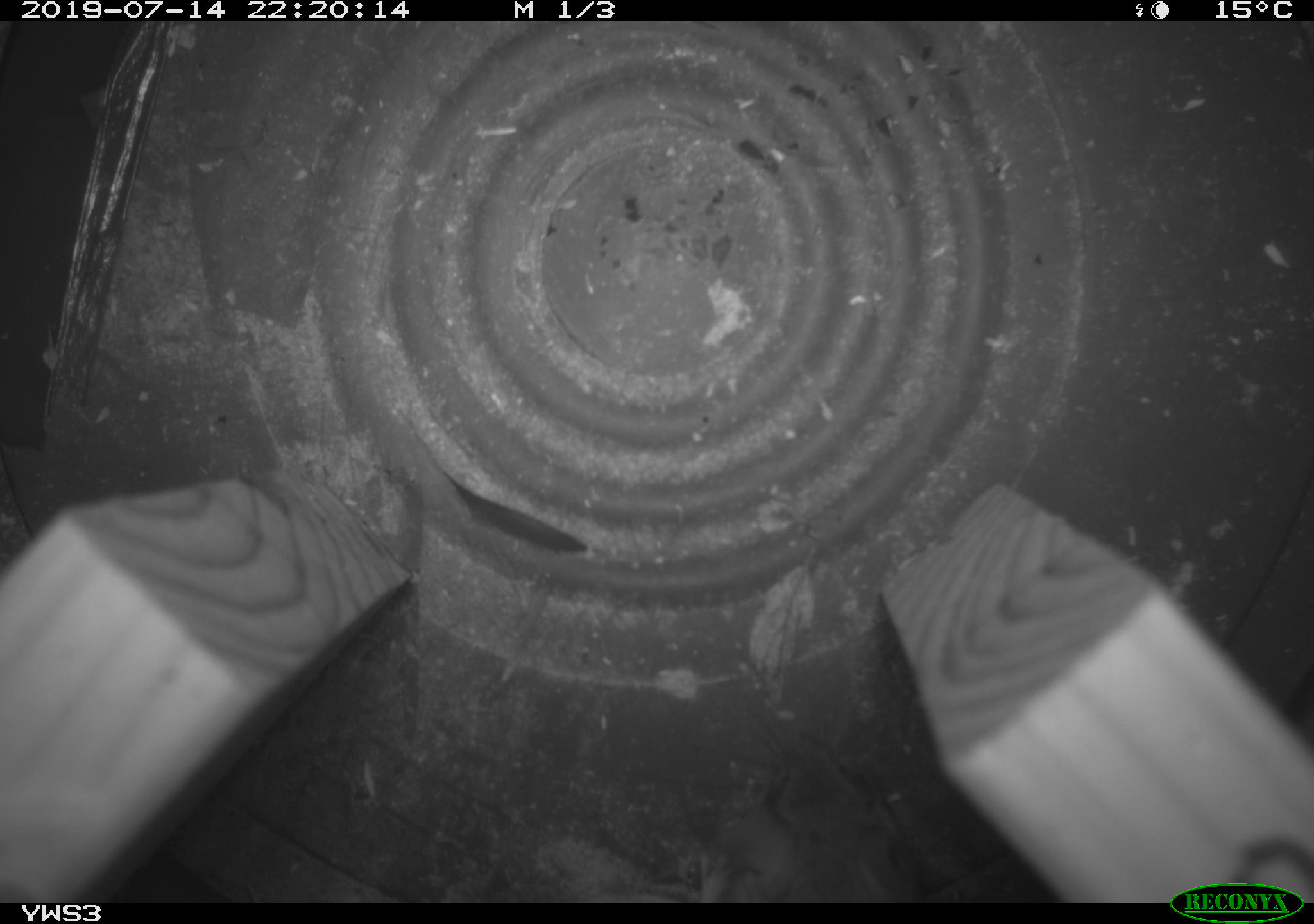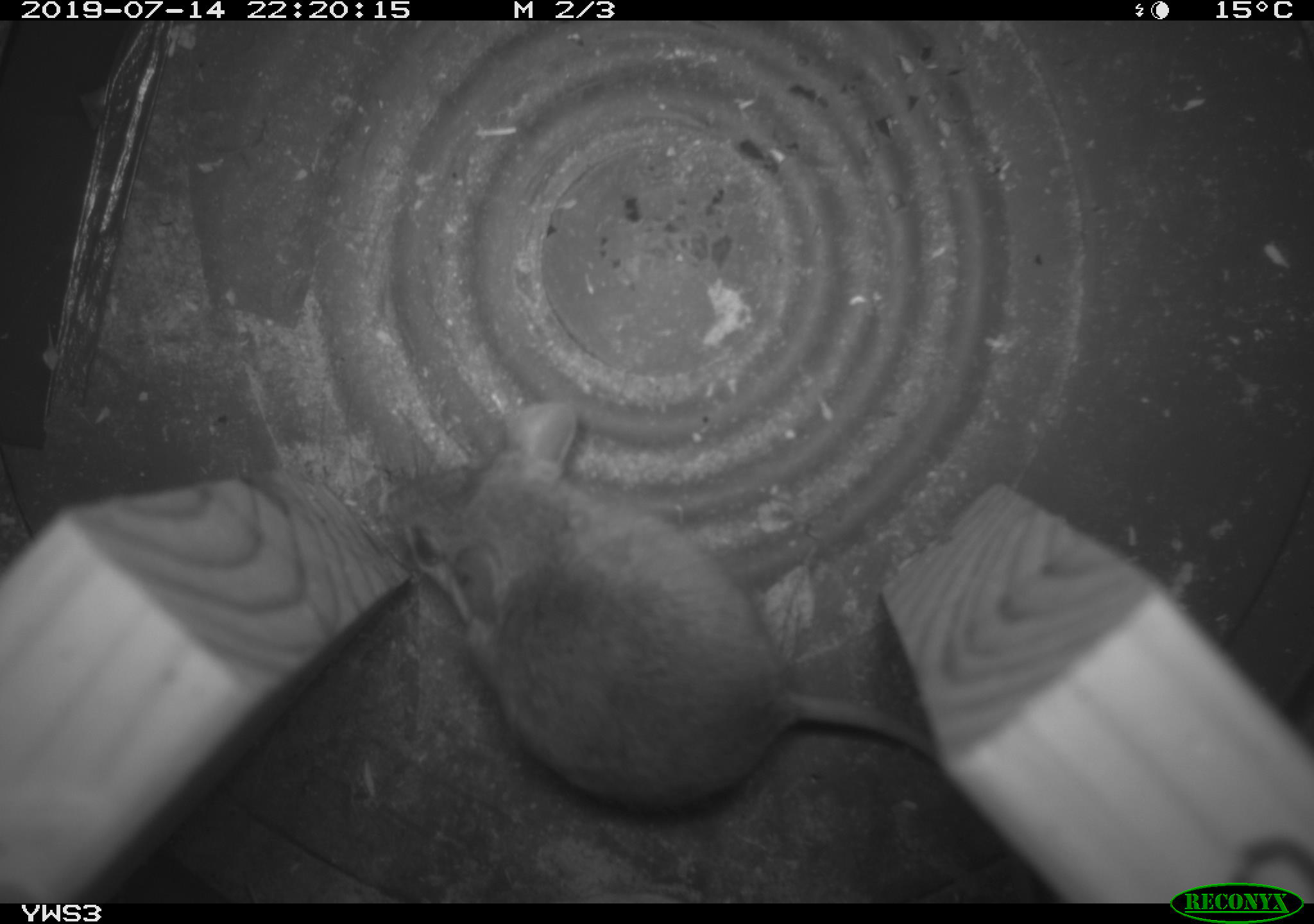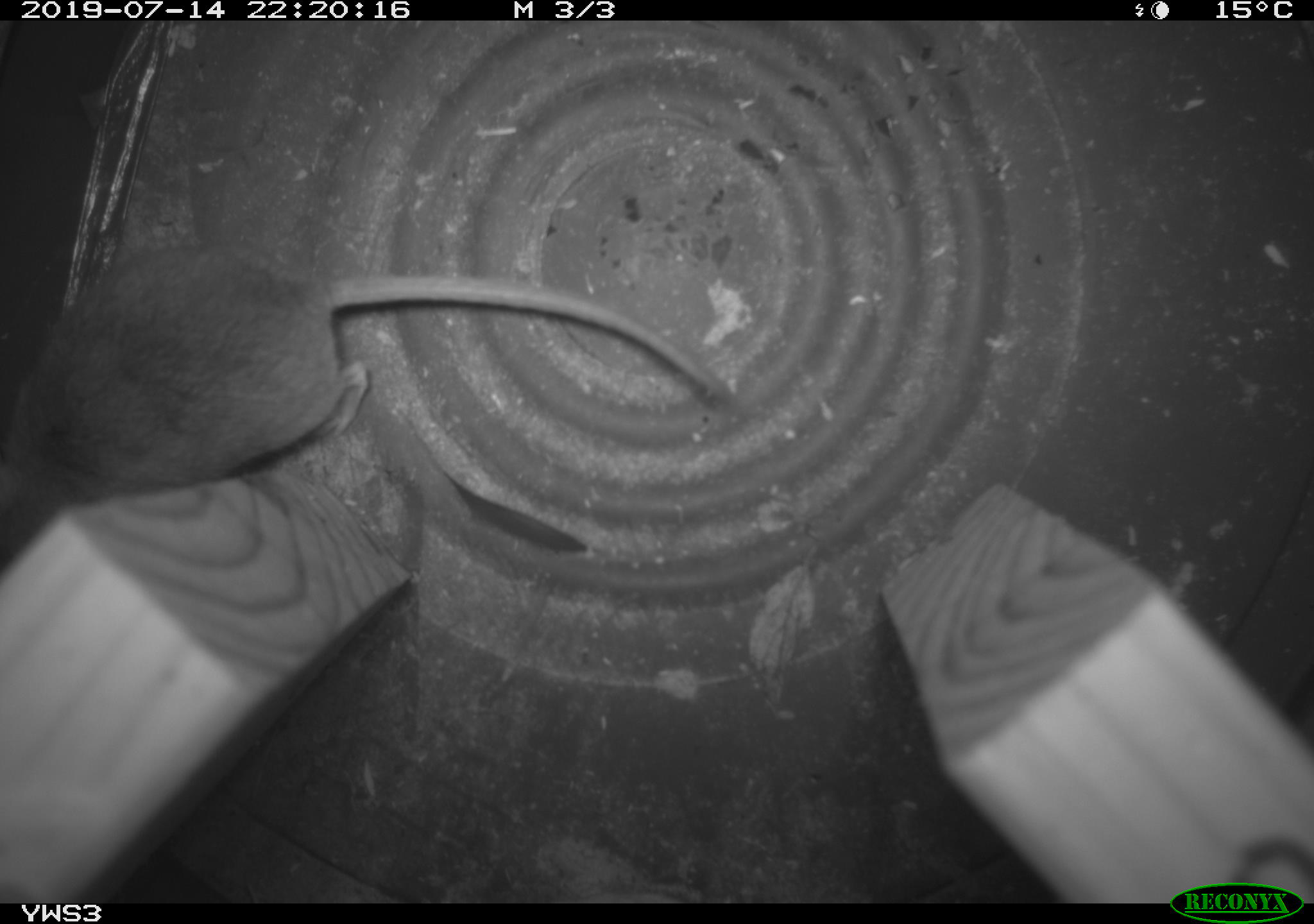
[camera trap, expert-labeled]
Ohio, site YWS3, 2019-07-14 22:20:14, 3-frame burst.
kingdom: Animalia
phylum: Chordata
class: Mammalia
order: Rodentia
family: Cricetidae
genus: Peromyscus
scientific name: Peromyscus leucopus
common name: white-footed mouse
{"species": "white-footed mouse (Peromyscus leucopus)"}